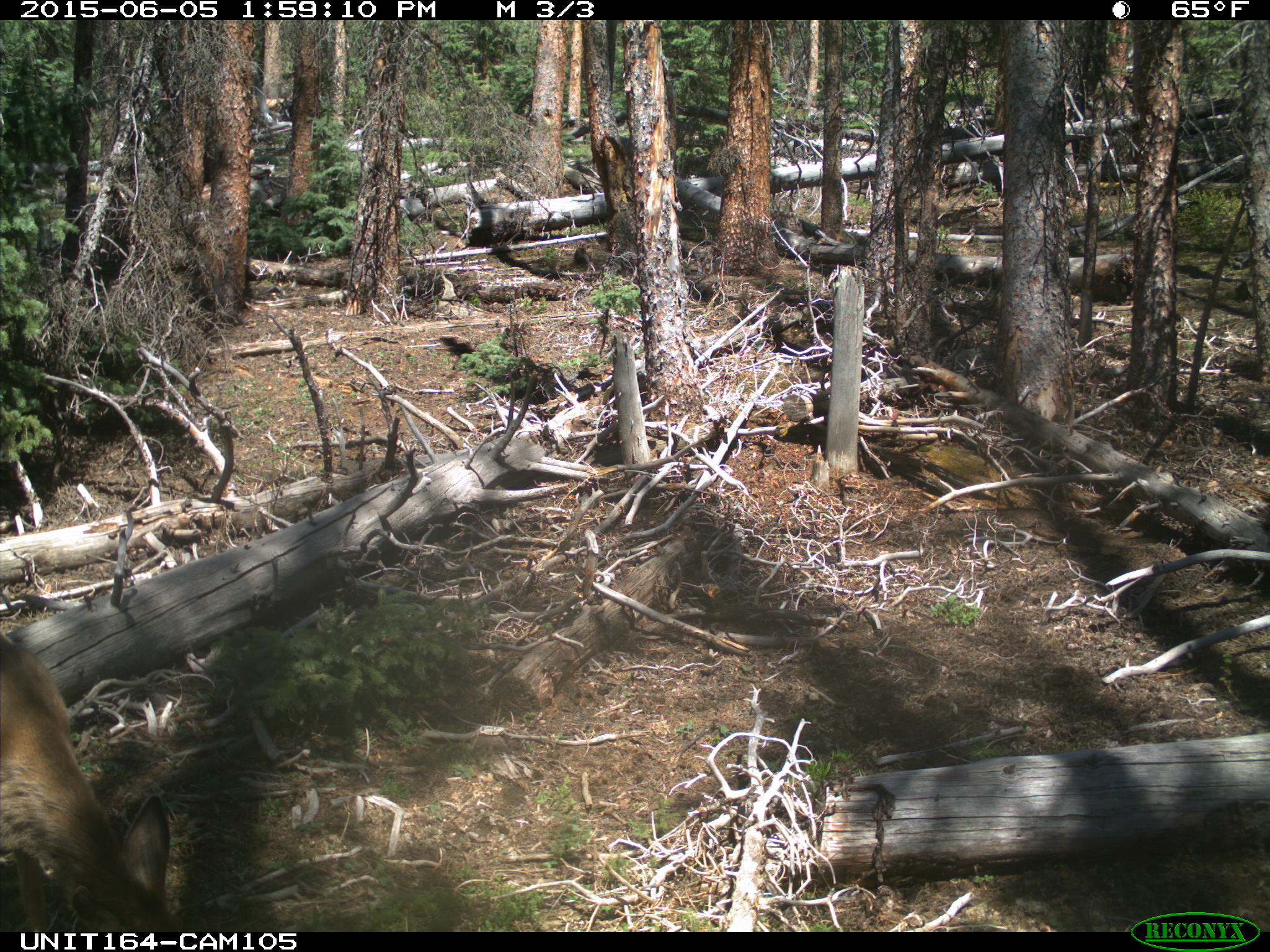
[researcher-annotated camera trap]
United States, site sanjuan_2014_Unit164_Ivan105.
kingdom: Animalia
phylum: Chordata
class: Mammalia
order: Artiodactyla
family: Cervidae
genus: Odocoileus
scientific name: Odocoileus hemionus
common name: mule deer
Odocoileus hemionus (mule deer).